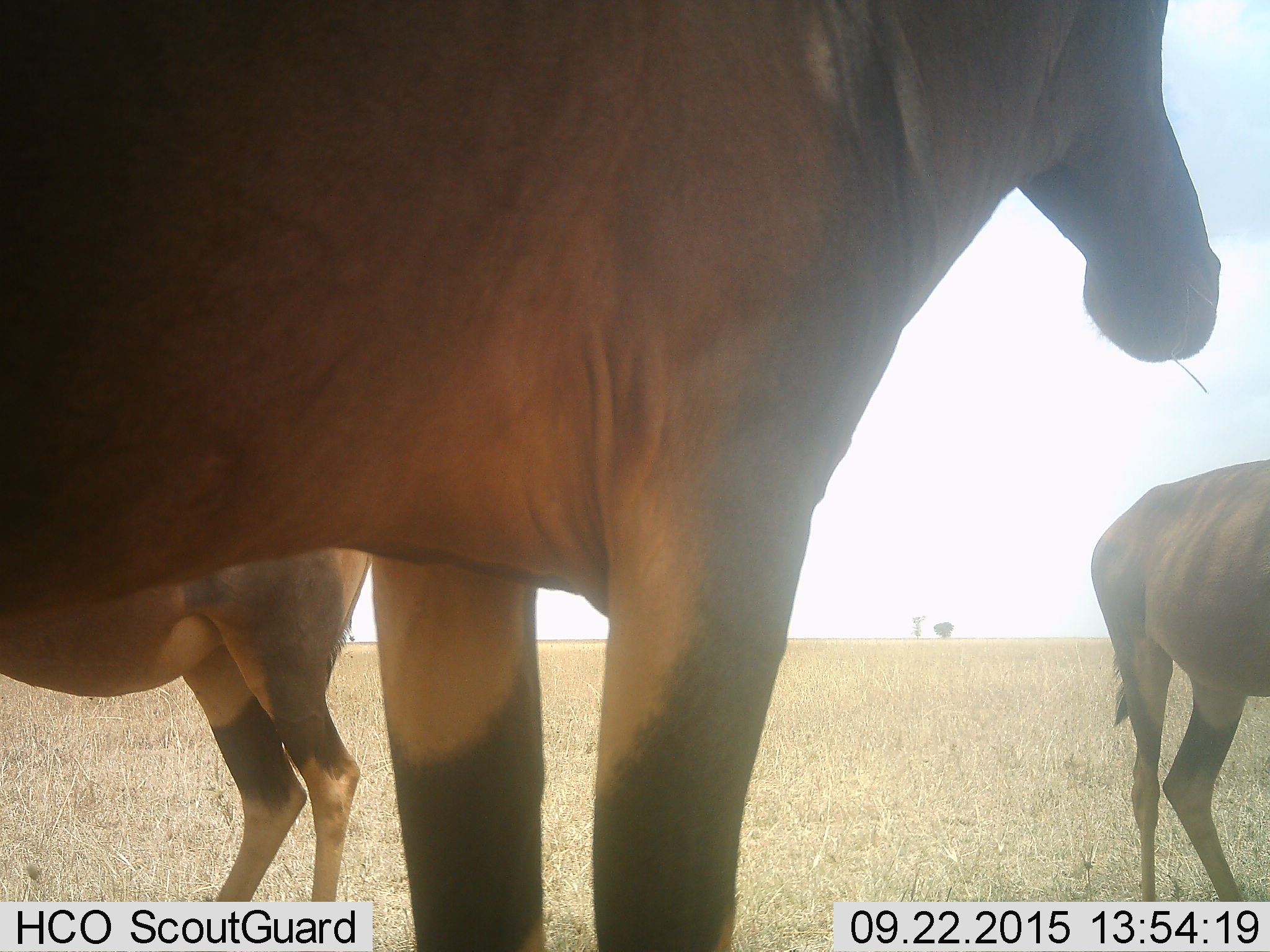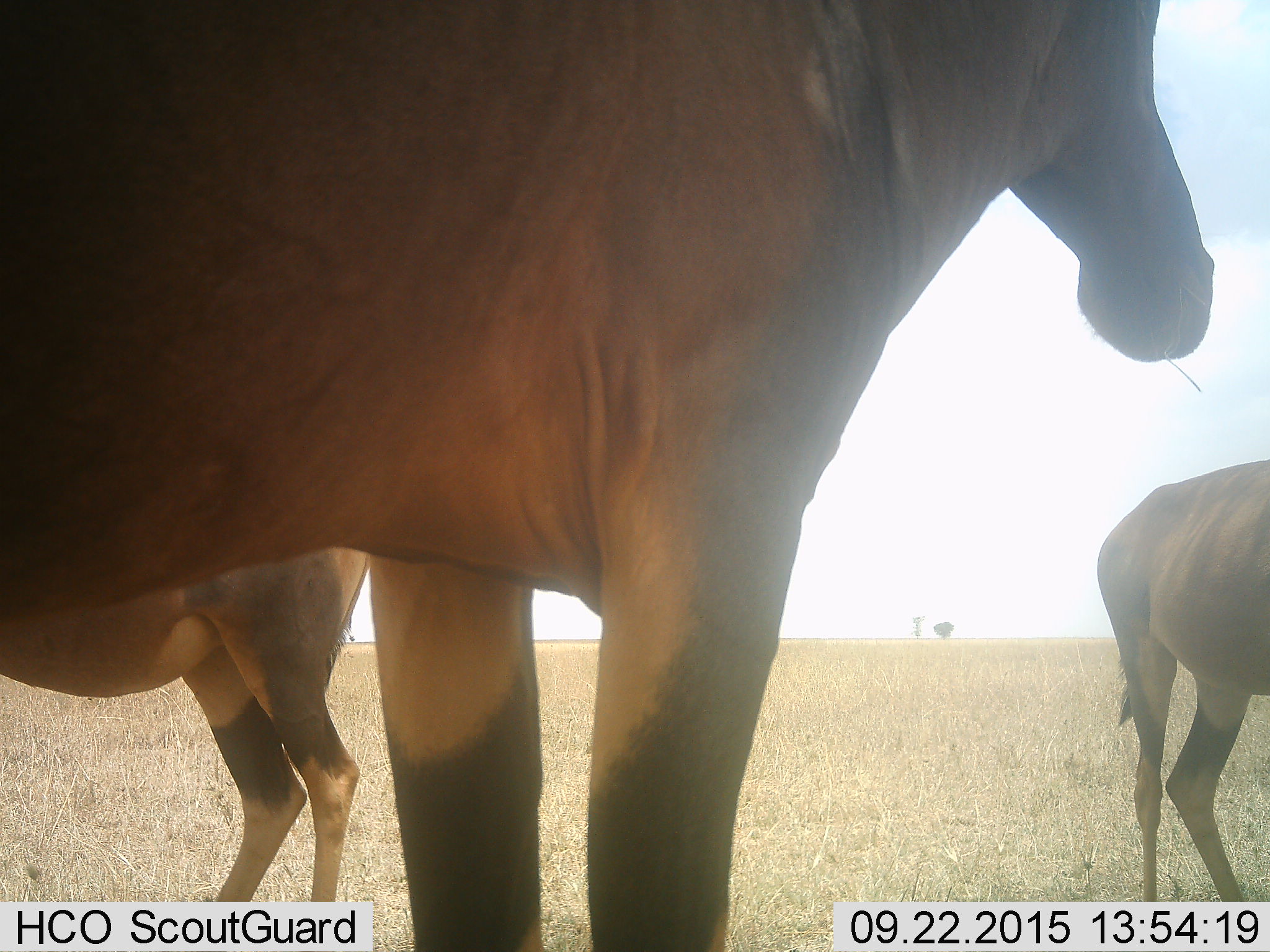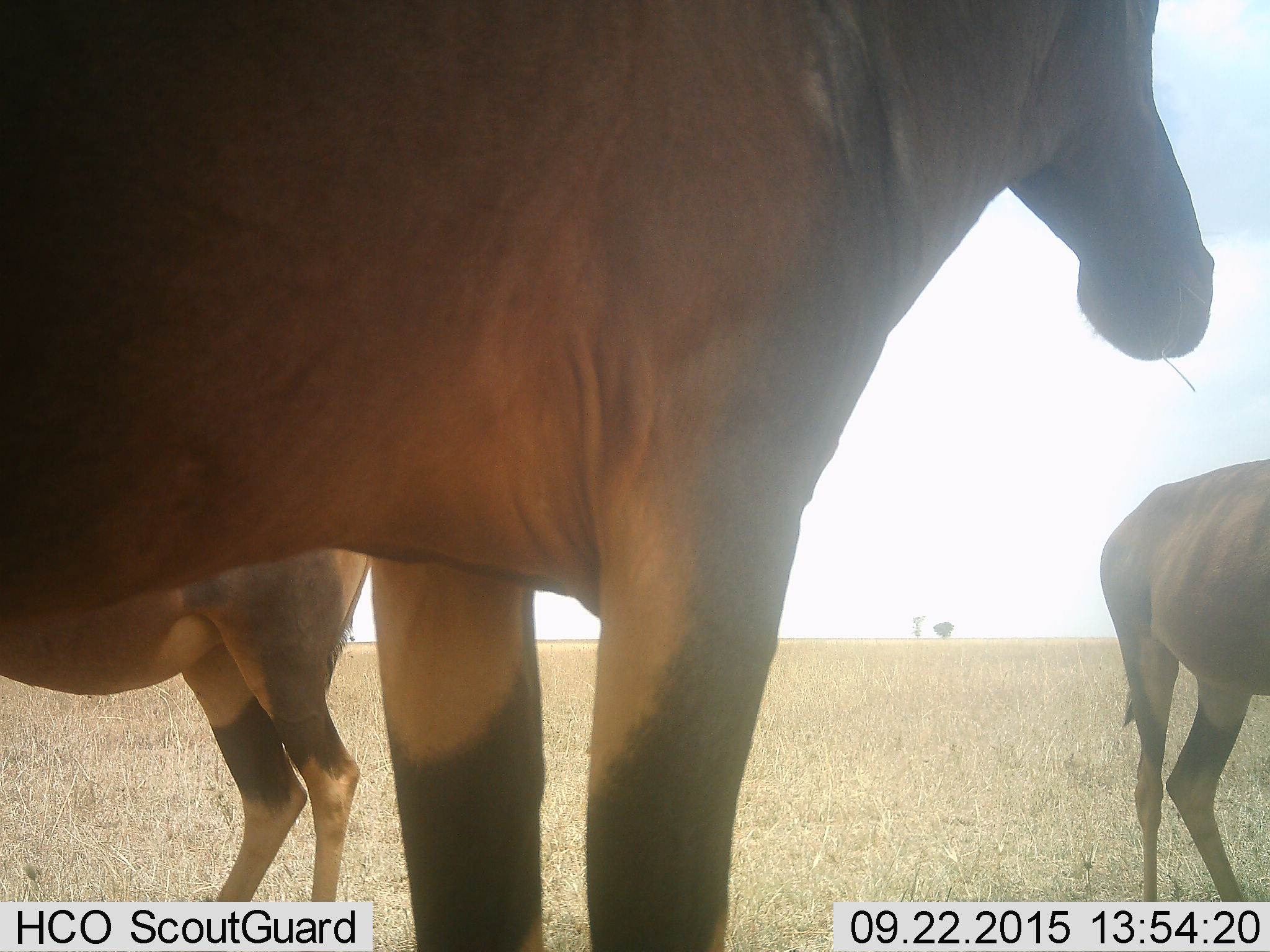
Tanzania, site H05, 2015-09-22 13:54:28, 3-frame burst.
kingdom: Animalia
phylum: Chordata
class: Mammalia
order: Artiodactyla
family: Bovidae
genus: Damaliscus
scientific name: Damaliscus lunatus jimela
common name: topi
Topi (Damaliscus lunatus jimela), count 3. Behavior (volunteer vote fractions): standing 100%, resting 0%, moving 0%, interacting 0%. Young present (vote fraction): 0%. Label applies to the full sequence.